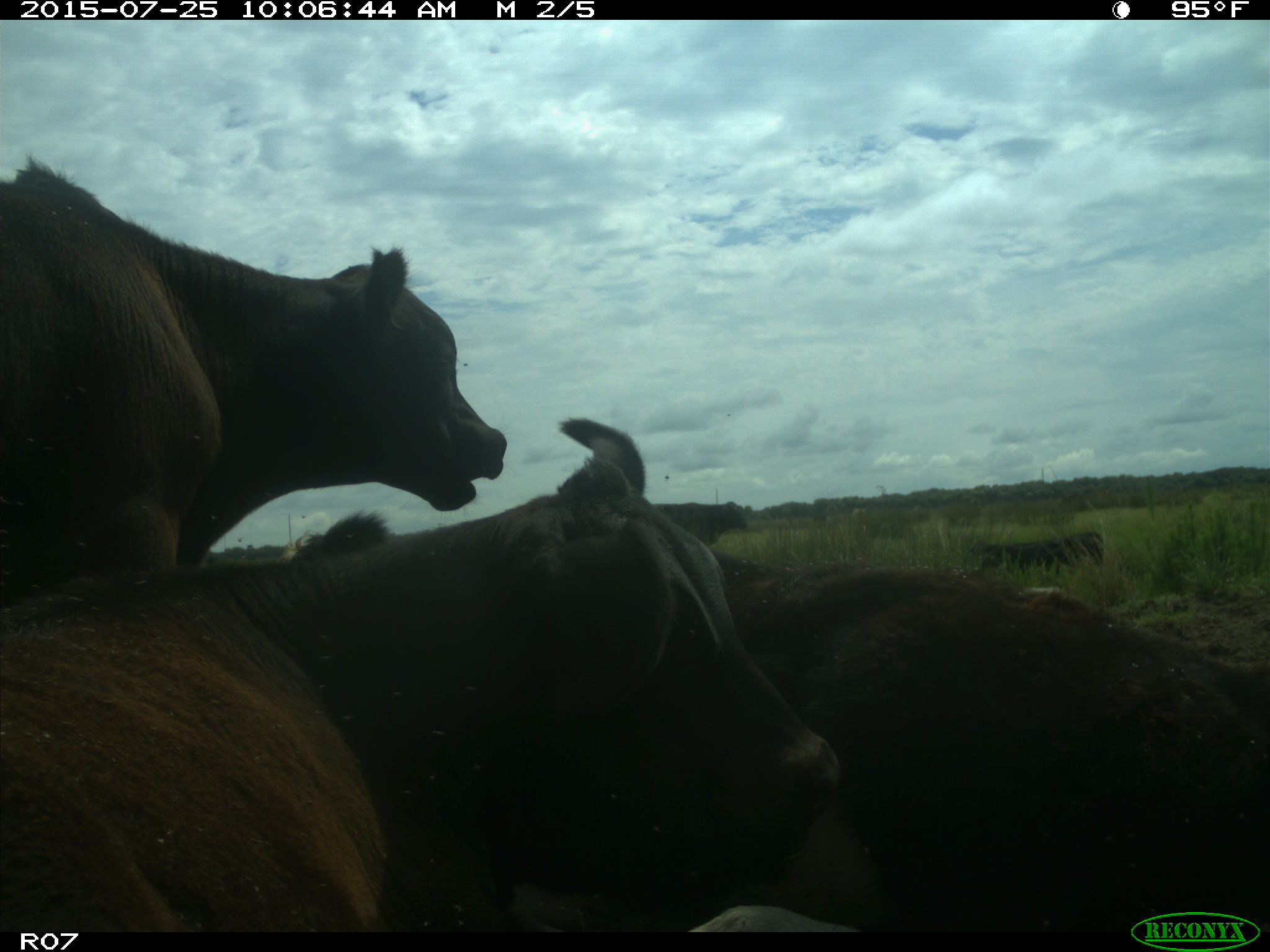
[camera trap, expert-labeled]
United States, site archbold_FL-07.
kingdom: Animalia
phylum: Chordata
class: Mammalia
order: Artiodactyla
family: Bovidae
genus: Bos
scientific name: Bos taurus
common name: domestic cow